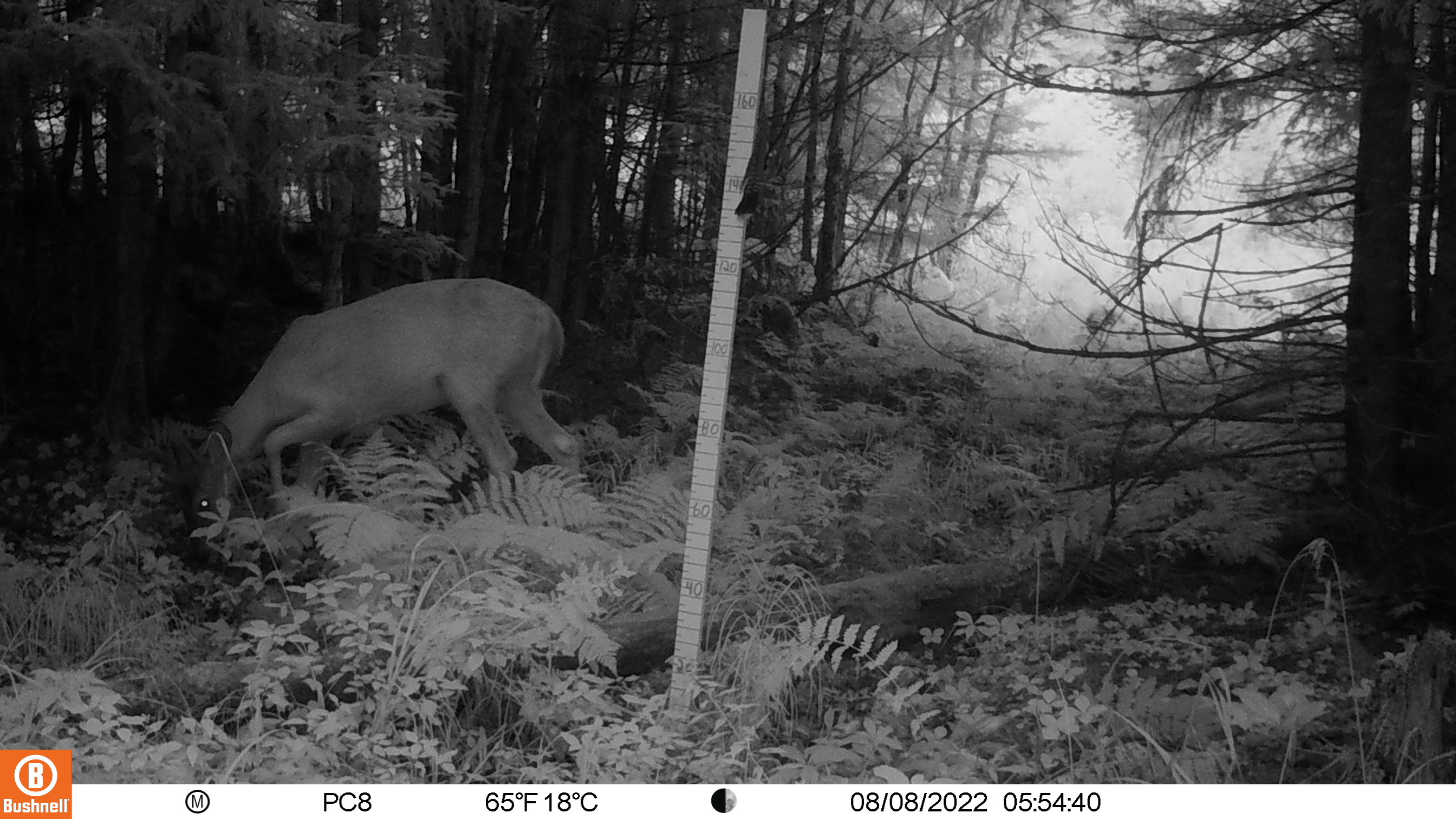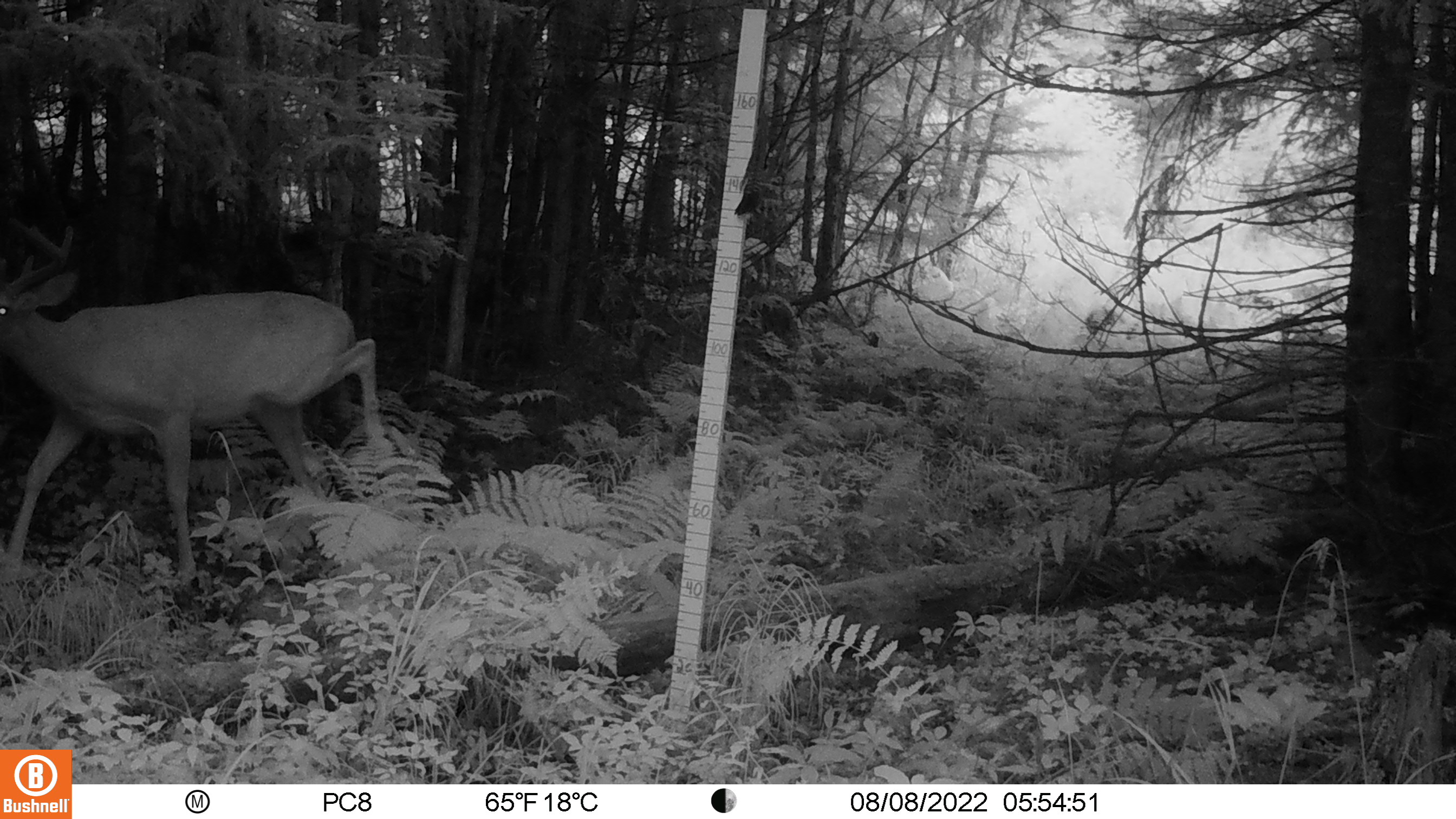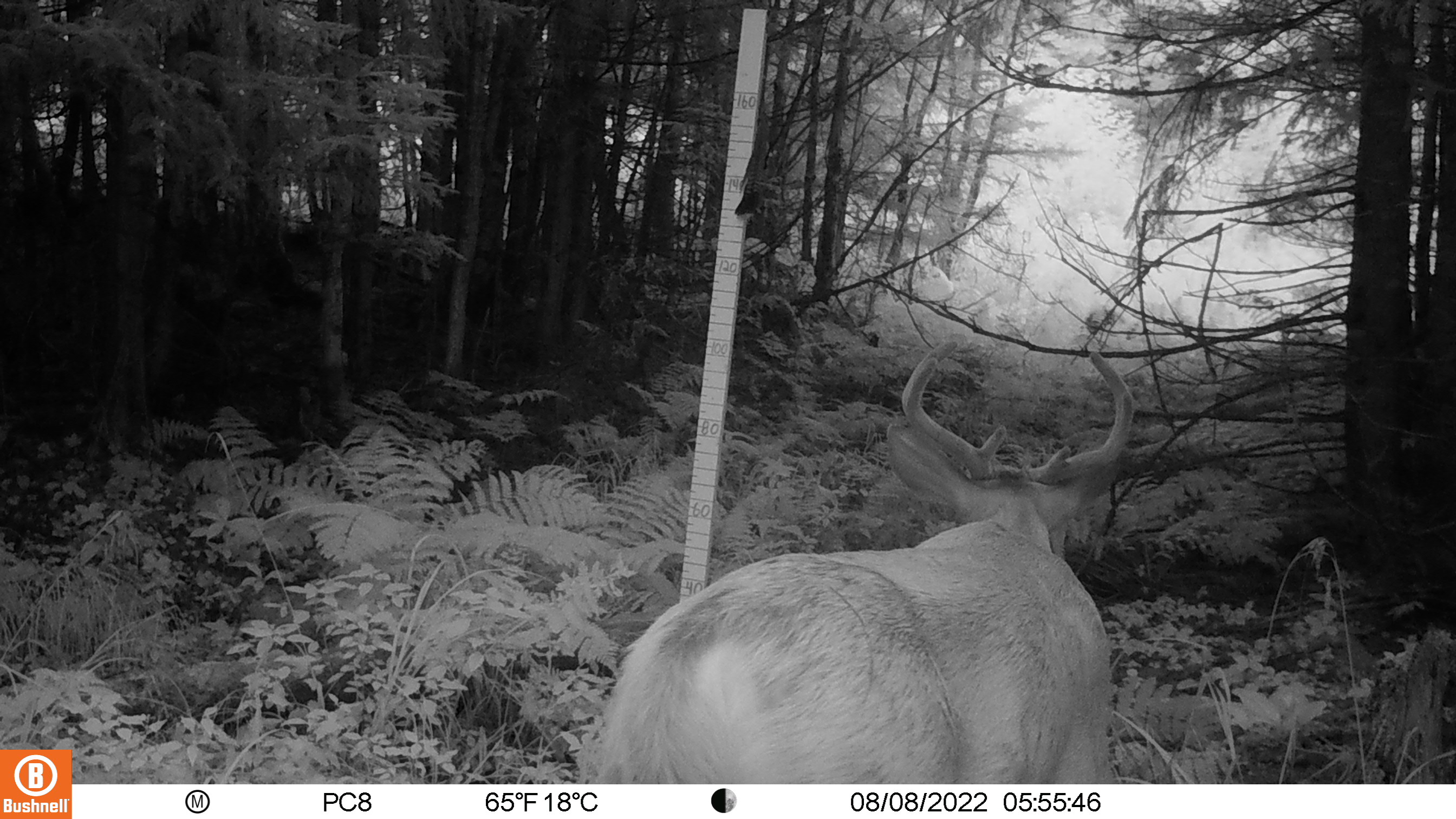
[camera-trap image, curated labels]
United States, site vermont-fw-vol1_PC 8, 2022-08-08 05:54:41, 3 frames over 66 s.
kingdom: Animalia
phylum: Chordata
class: Mammalia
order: Artiodactyla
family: Cervidae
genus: Odocoileus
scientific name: Odocoileus virginianus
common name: white-tailed deer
White-tailed deer (Odocoileus virginianus).